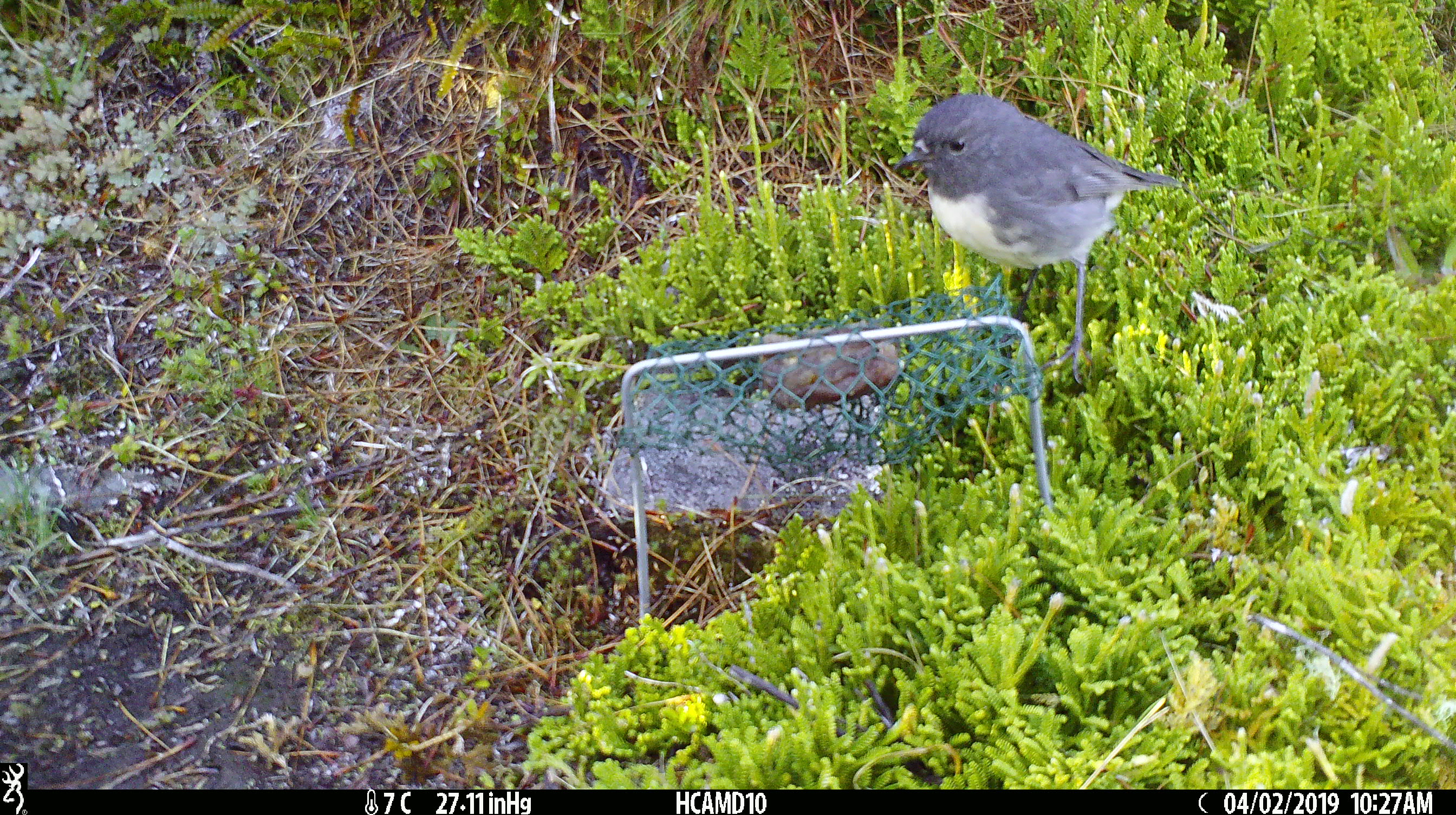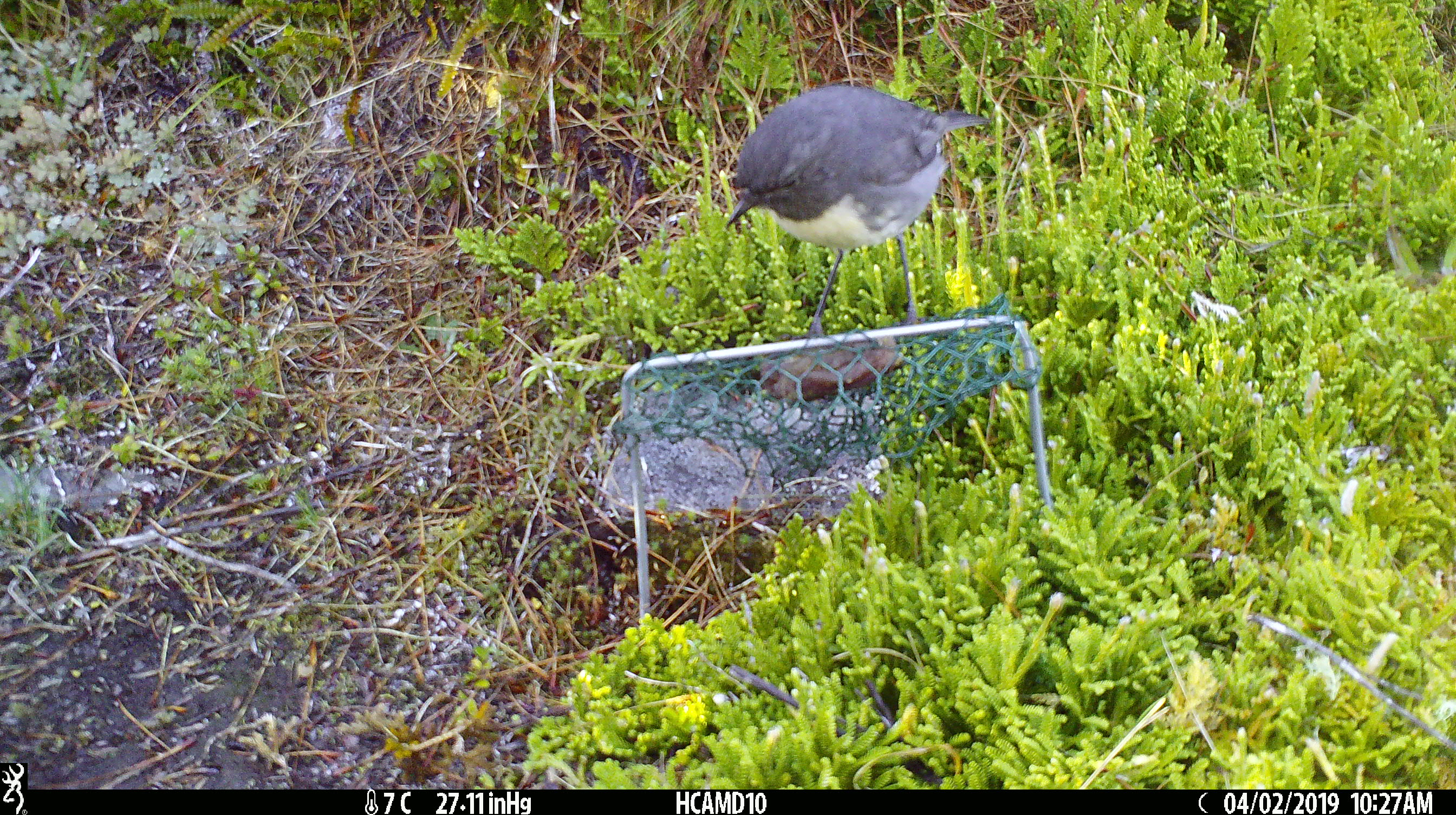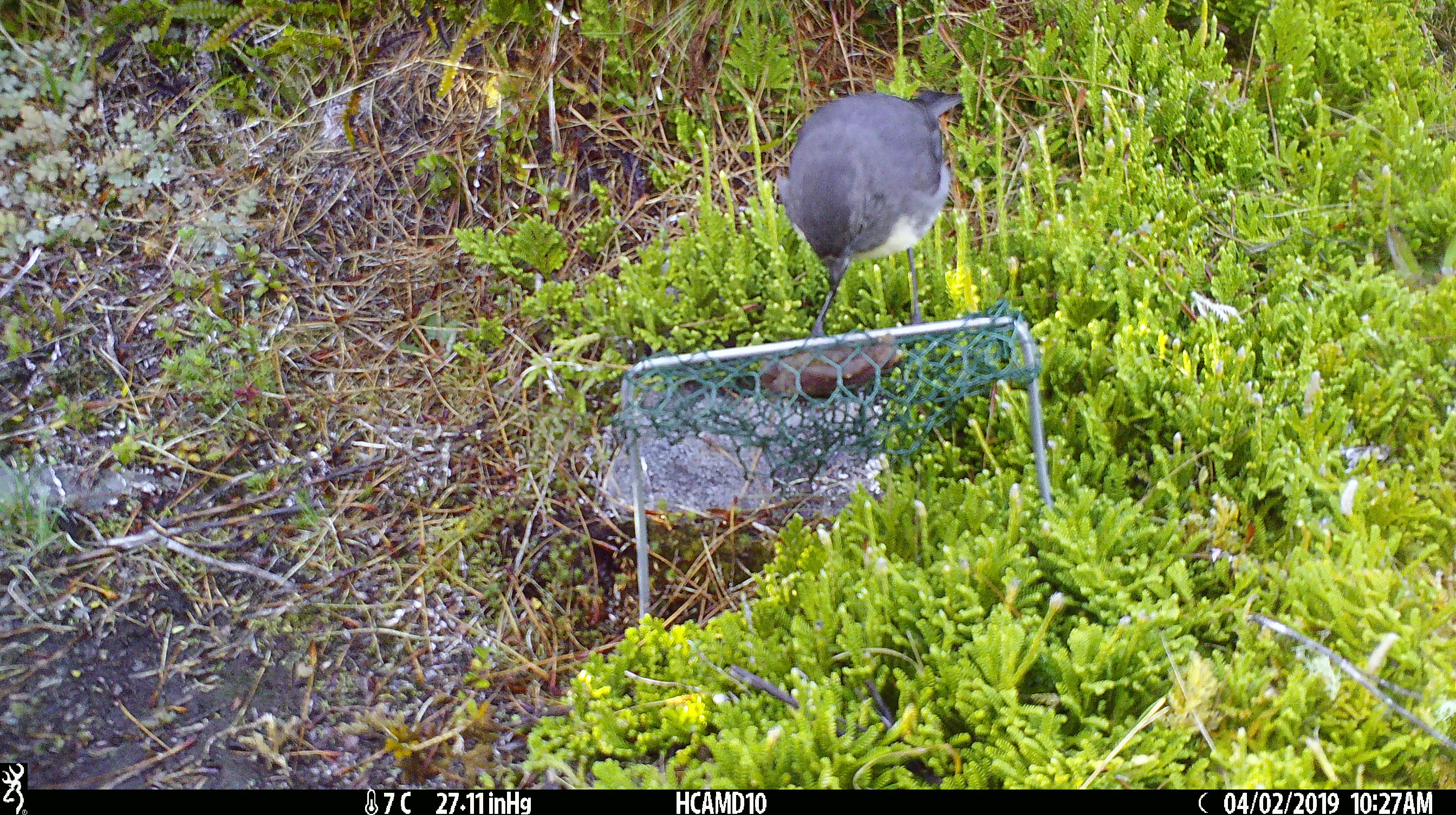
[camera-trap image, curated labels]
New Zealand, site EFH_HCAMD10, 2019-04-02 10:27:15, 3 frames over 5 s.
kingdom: Animalia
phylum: Chordata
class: Aves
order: Passeriformes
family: Petroicidae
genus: Petroica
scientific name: Petroica australis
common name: new zealand robin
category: robin